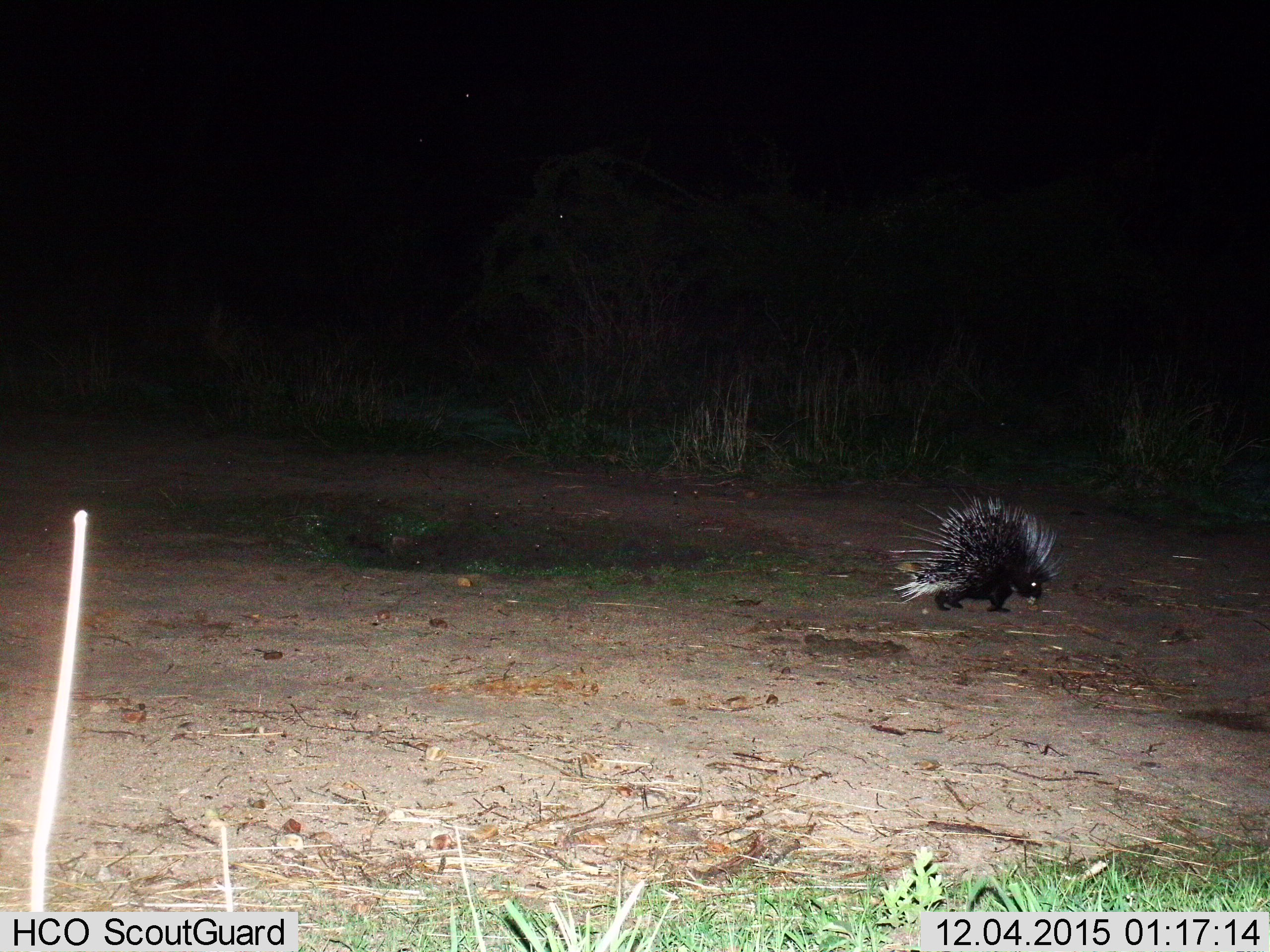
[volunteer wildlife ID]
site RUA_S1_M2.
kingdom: Animalia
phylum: Chordata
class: Mammalia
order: Rodentia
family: Hystricidae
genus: Hystrix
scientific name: Hystrix cristata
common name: crested porcupine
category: porcupine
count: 1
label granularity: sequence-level